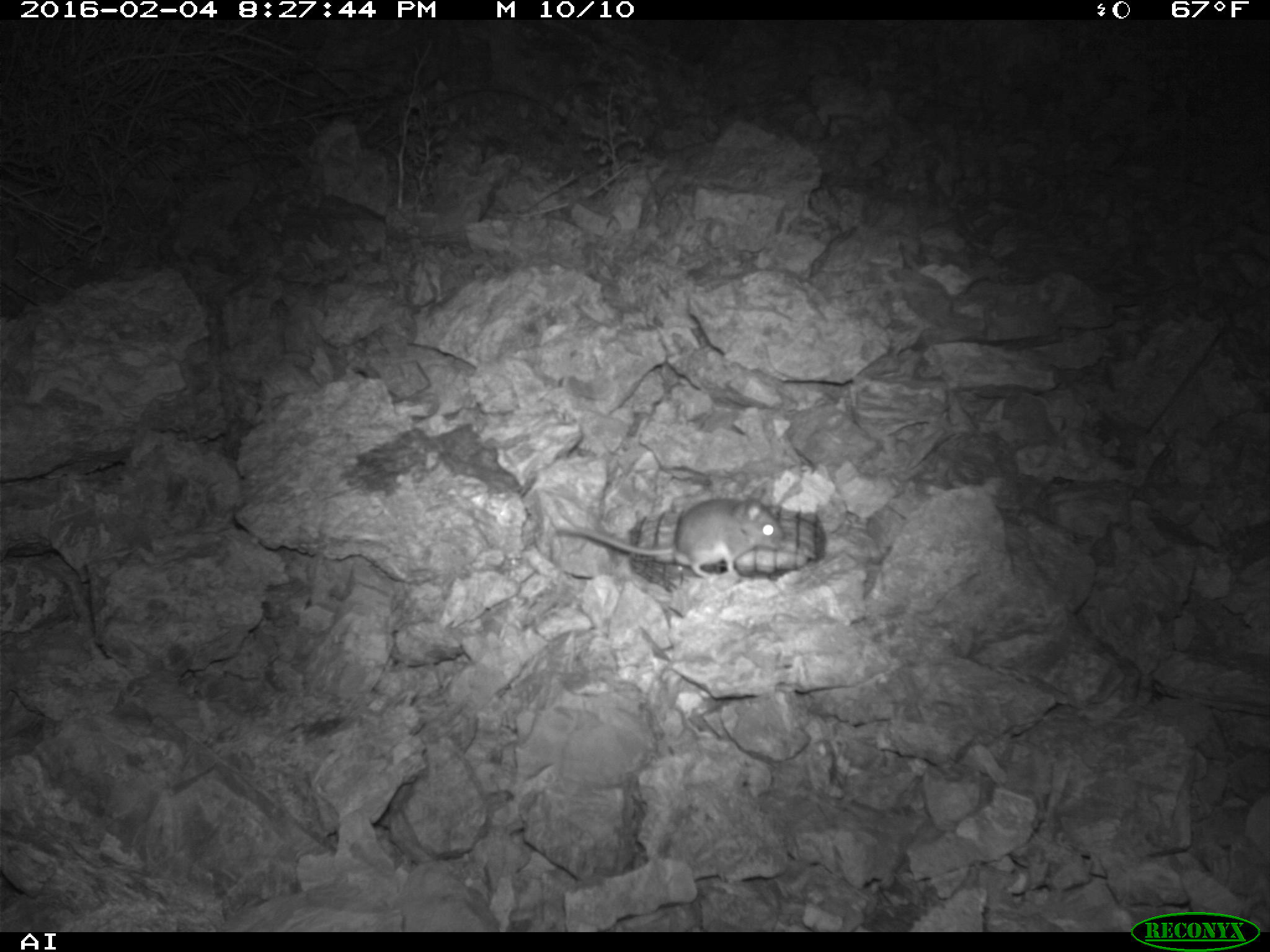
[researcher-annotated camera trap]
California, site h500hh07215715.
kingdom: Animalia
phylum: Chordata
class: Mammalia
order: Rodentia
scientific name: Rodentia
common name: rodent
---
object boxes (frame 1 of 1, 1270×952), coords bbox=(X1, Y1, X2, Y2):
rodent: bbox=(554, 498, 782, 582)